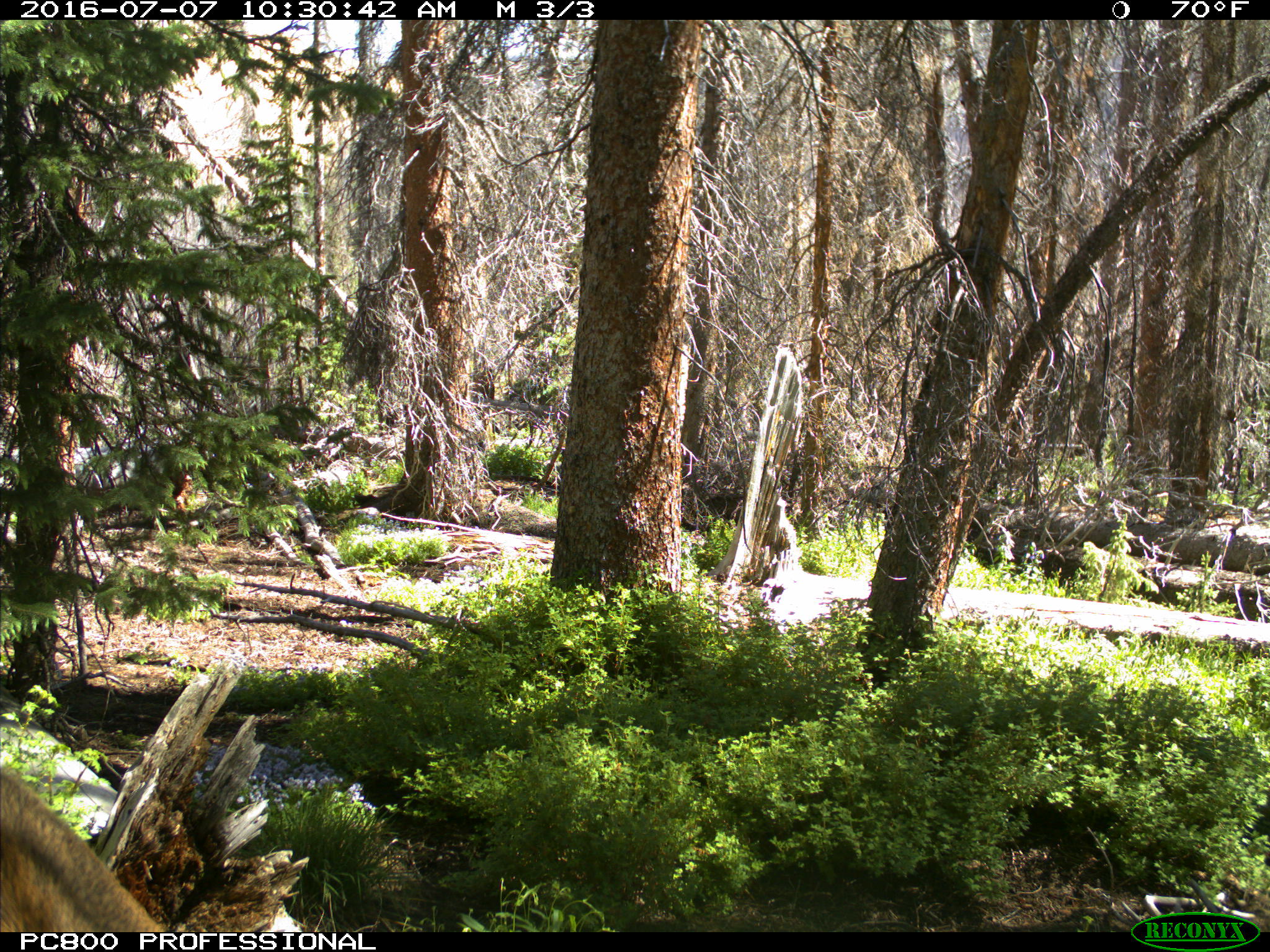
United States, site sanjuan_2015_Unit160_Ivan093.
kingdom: Animalia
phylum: Chordata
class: Mammalia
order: Artiodactyla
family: Cervidae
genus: Cervus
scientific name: Cervus elaphus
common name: red deer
Cervus elaphus (red deer).